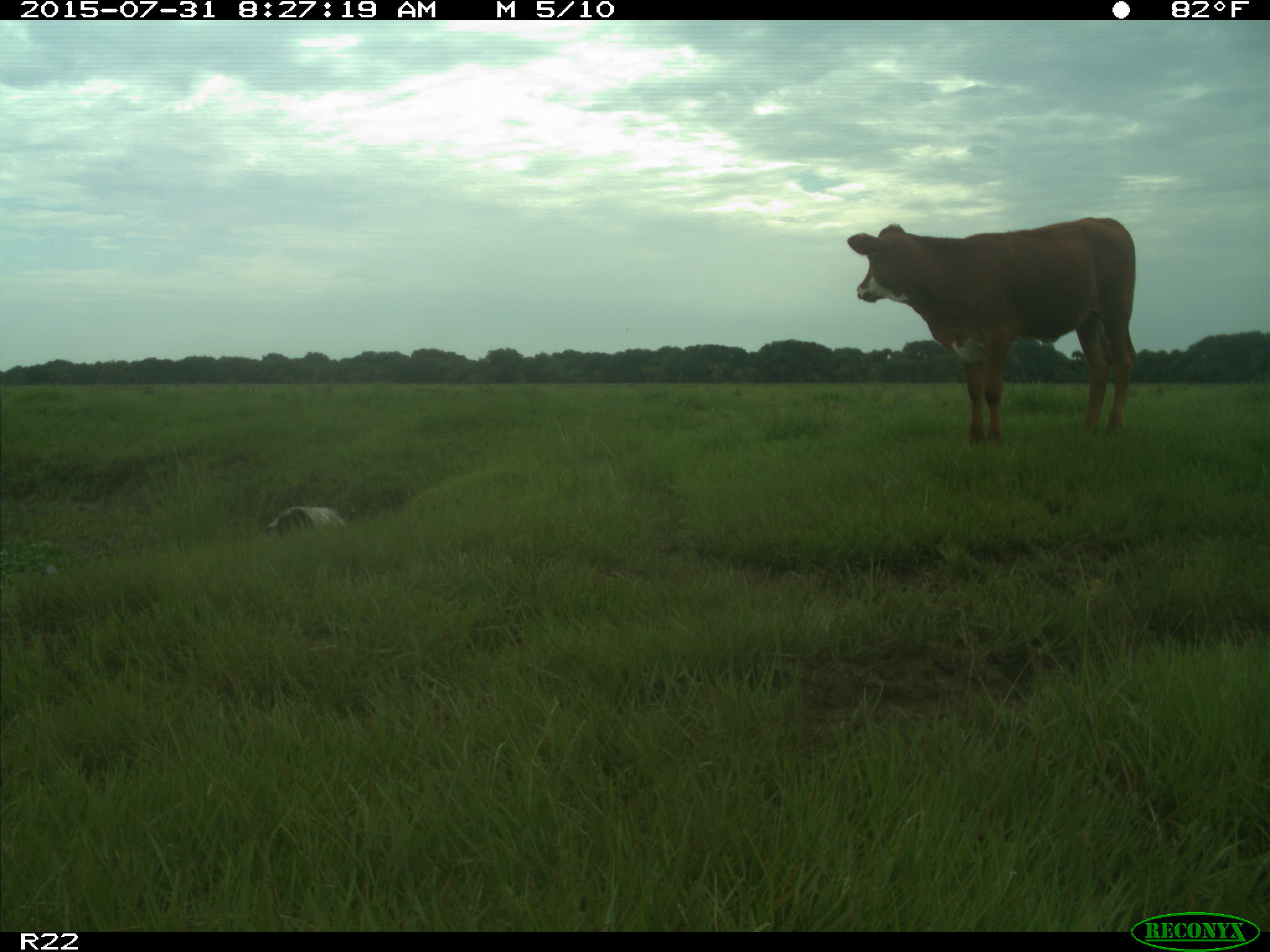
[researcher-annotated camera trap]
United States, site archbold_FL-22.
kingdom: Animalia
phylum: Chordata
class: Mammalia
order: Artiodactyla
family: Bovidae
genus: Bos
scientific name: Bos taurus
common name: domestic cow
Bos taurus (domestic cow).